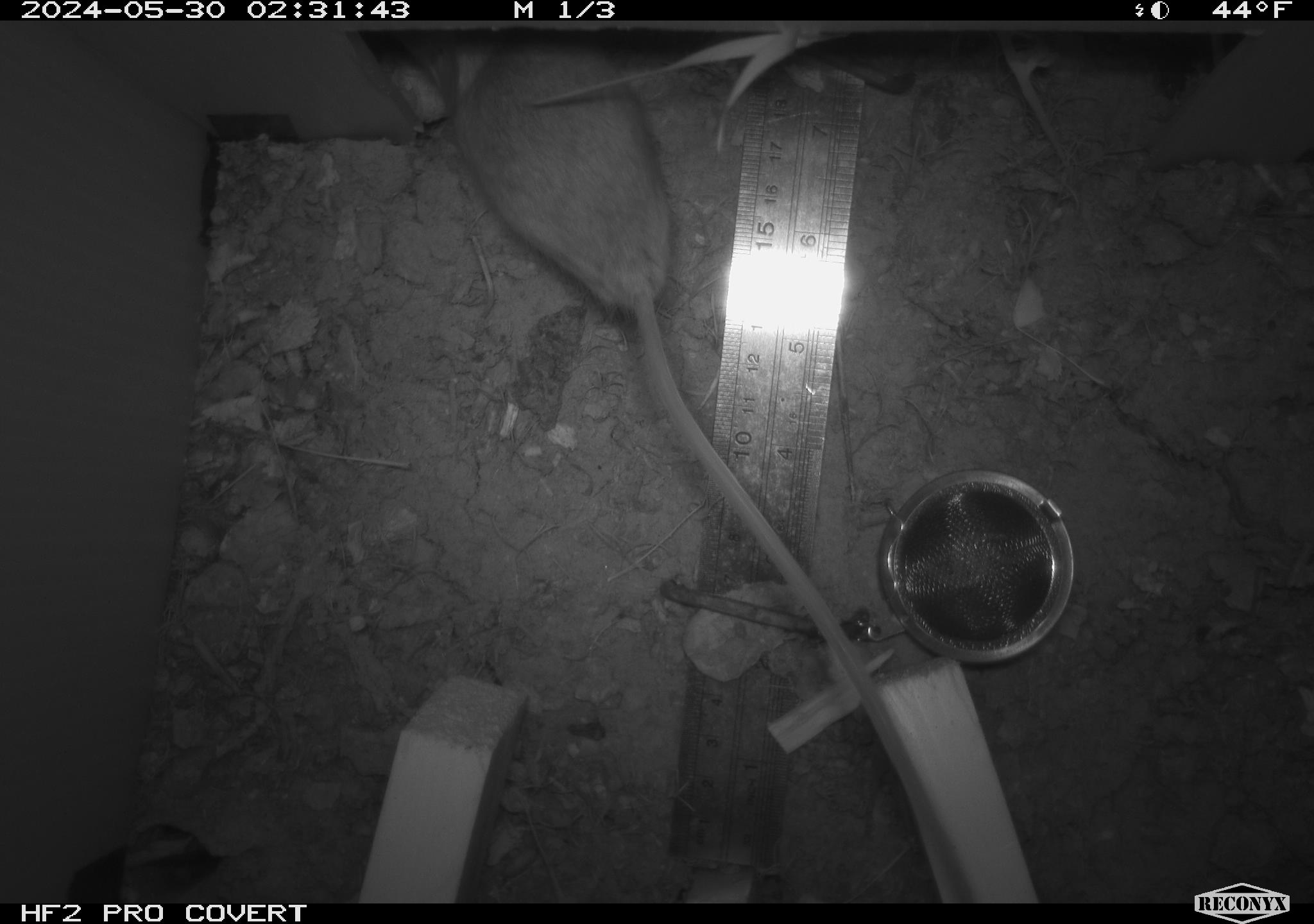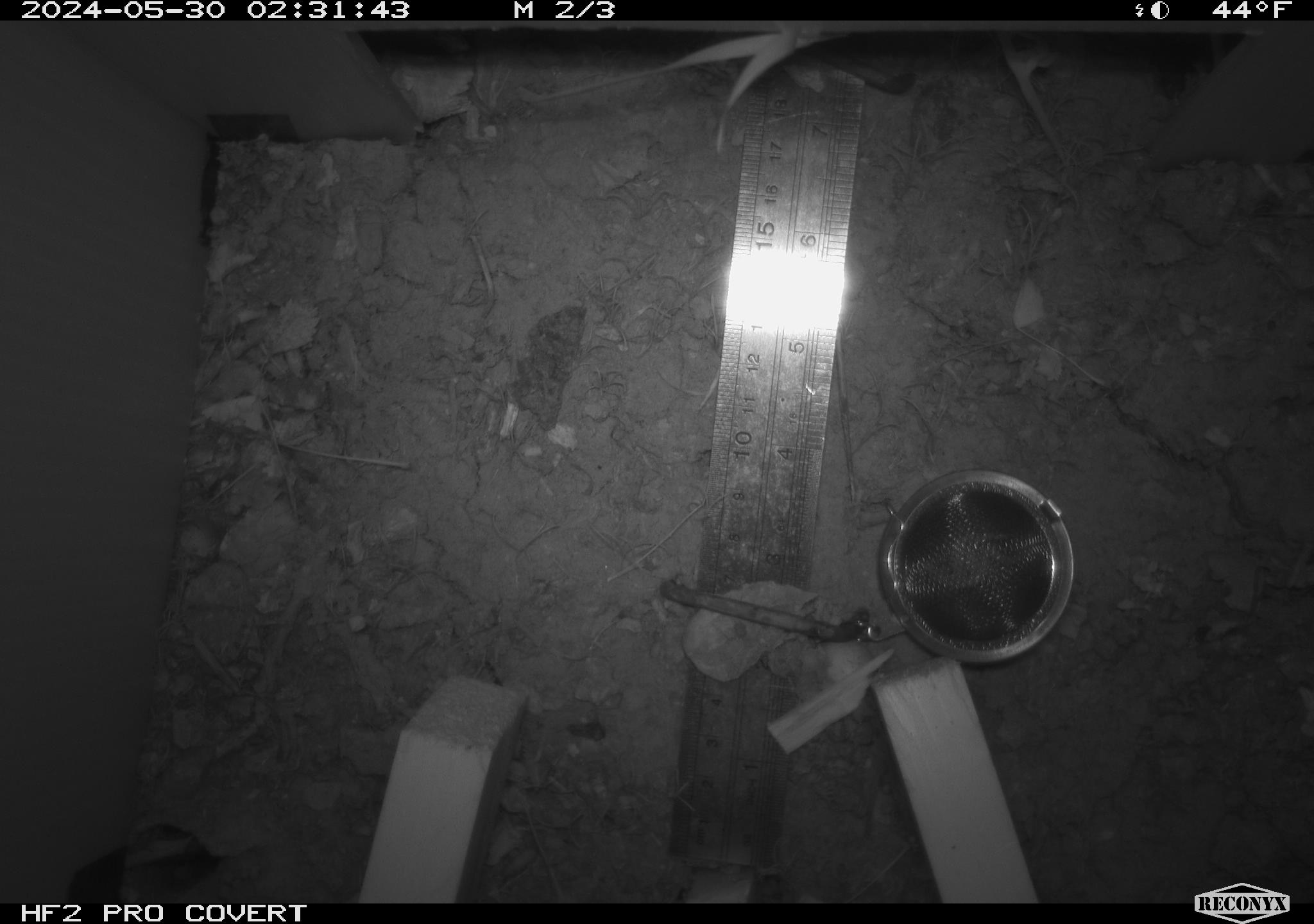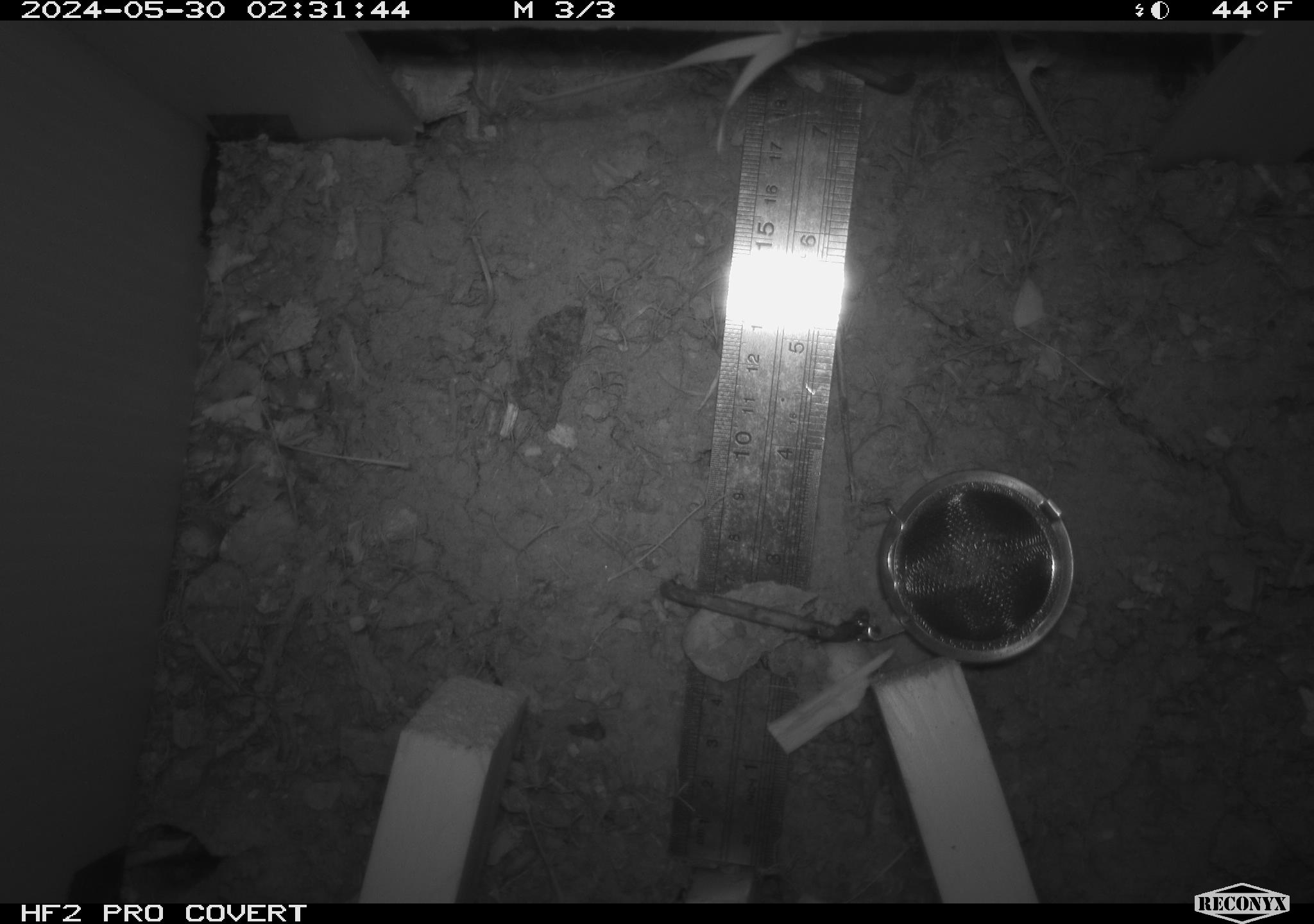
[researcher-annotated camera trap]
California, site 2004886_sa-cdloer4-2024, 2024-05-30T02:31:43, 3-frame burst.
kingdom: Animalia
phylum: Chordata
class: Mammalia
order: Rodentia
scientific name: Rodentia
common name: rodent